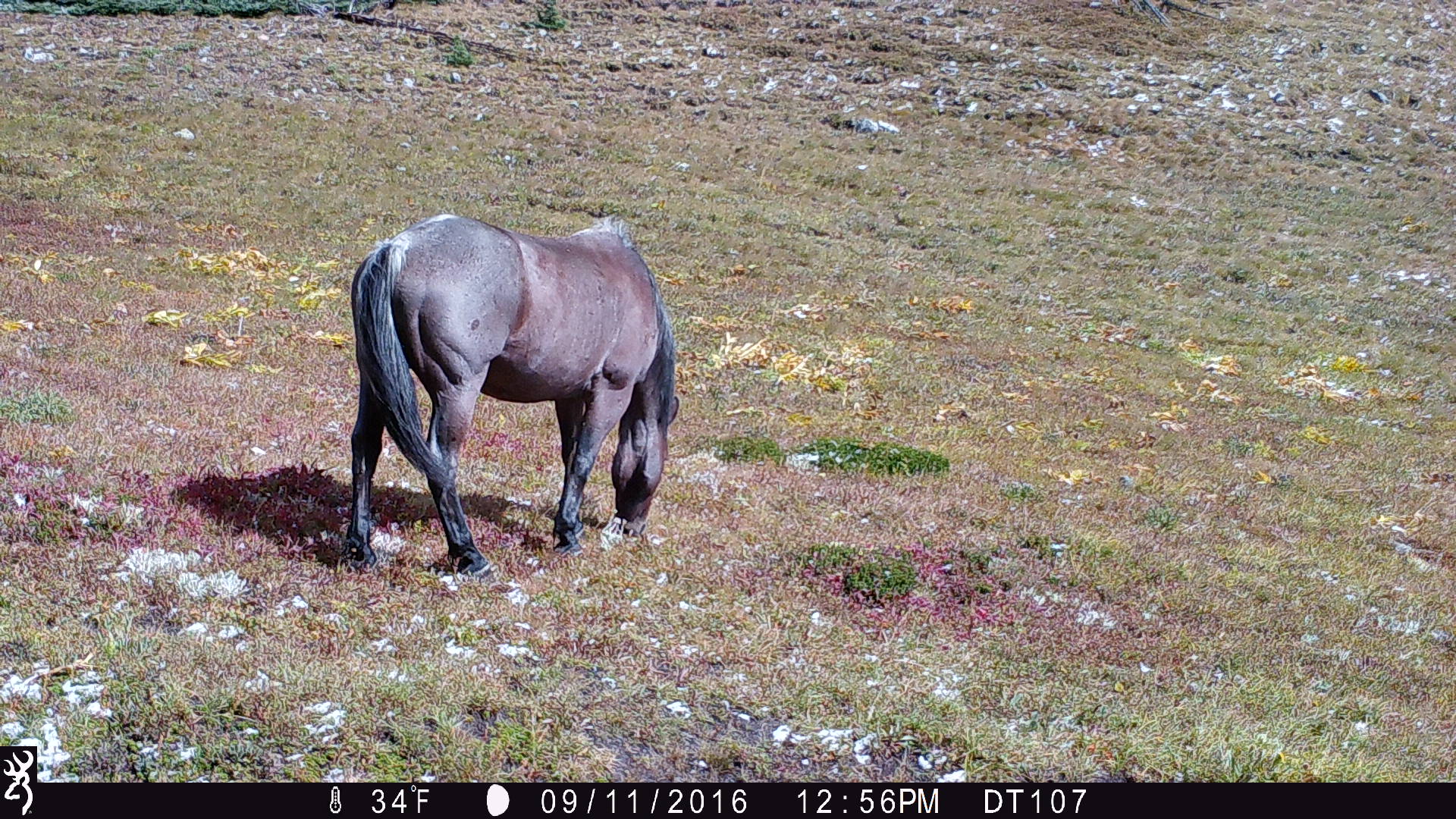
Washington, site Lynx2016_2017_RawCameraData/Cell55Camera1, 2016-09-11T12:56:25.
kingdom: Animalia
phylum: Chordata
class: Mammalia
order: Perissodactyla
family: Equidae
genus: Equus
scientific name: Equus caballus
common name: domestic horse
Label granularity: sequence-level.